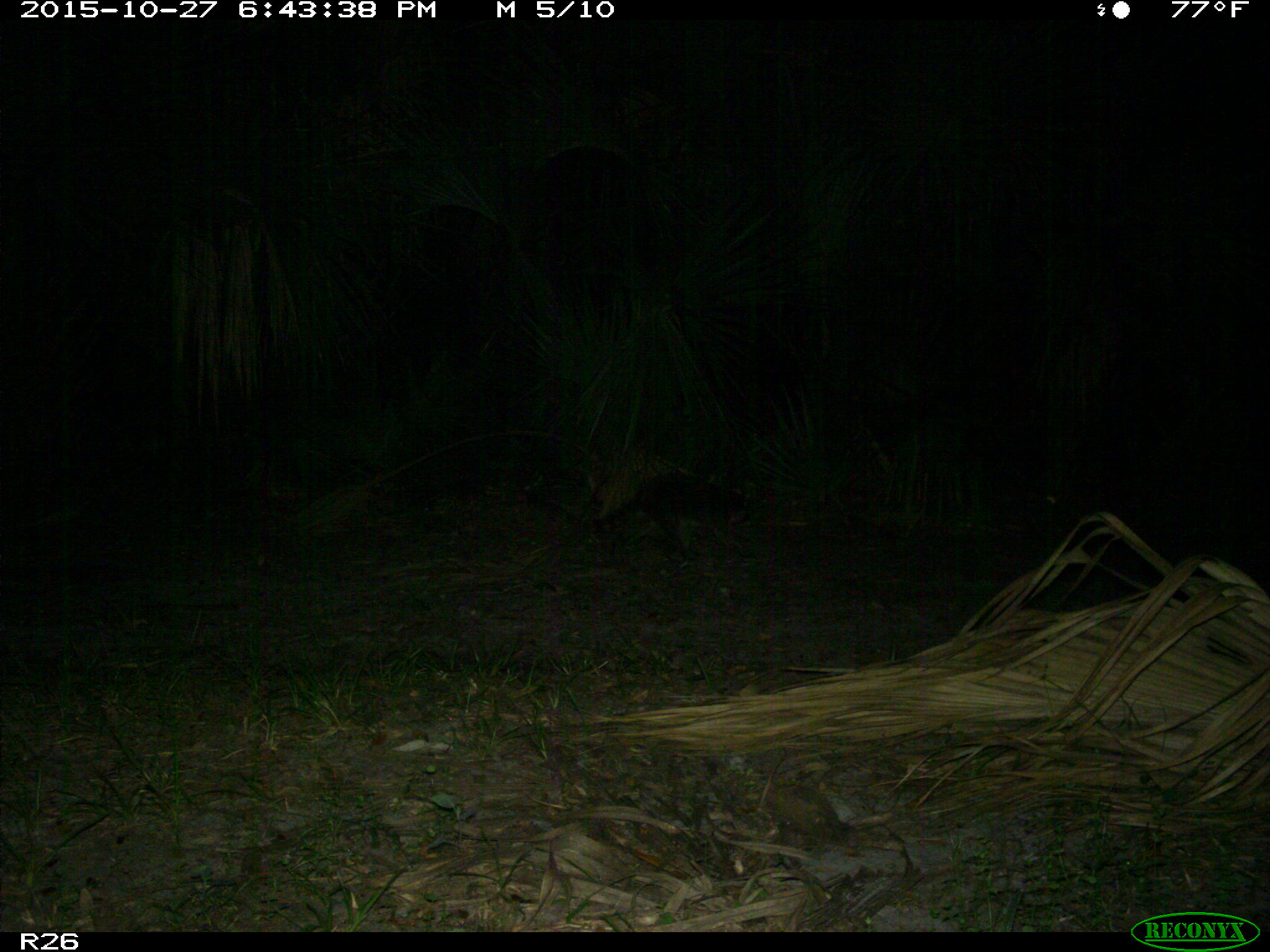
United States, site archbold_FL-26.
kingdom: Animalia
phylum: Chordata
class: Mammalia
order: Carnivora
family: Procyonidae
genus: Procyon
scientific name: Procyon lotor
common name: common raccoon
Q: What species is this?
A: Procyon lotor (common raccoon).